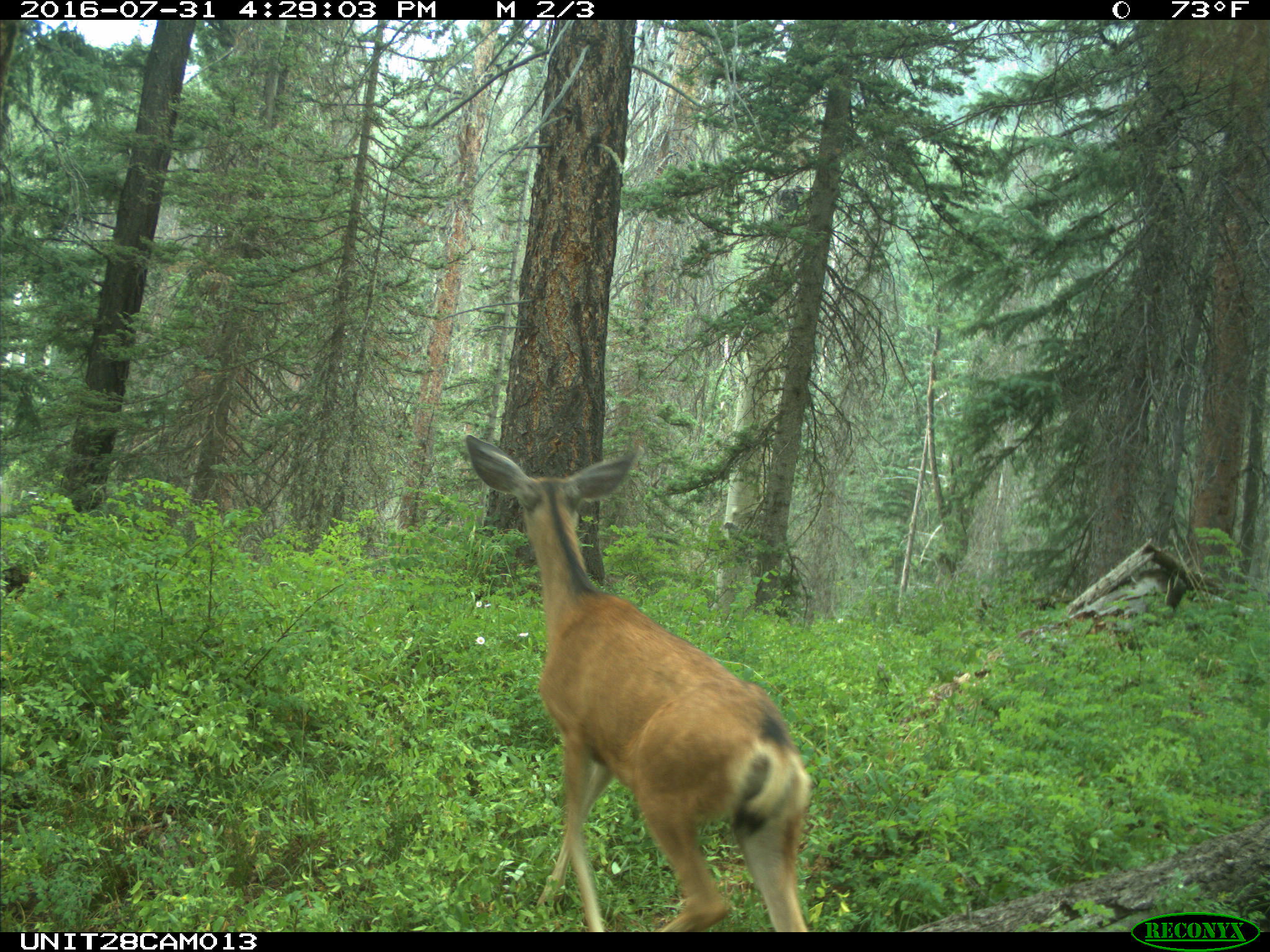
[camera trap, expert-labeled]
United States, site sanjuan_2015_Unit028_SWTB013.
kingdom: Animalia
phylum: Chordata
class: Mammalia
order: Artiodactyla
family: Cervidae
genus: Odocoileus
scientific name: Odocoileus hemionus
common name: mule deer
Odocoileus hemionus (mule deer).